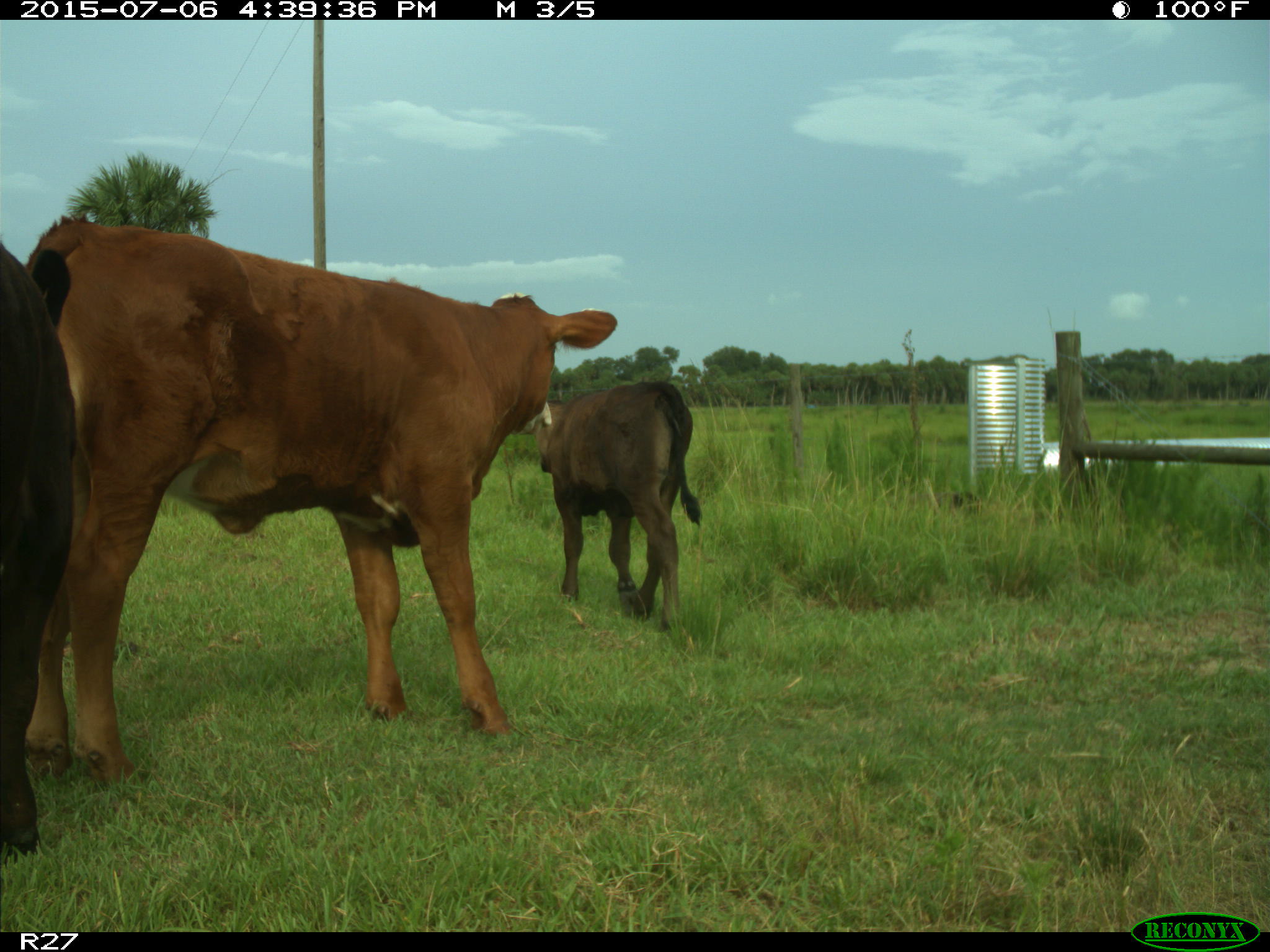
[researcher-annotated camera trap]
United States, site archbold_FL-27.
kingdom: Animalia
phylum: Chordata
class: Mammalia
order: Artiodactyla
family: Bovidae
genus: Bos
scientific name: Bos taurus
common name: domestic cow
Bos taurus (domestic cow).